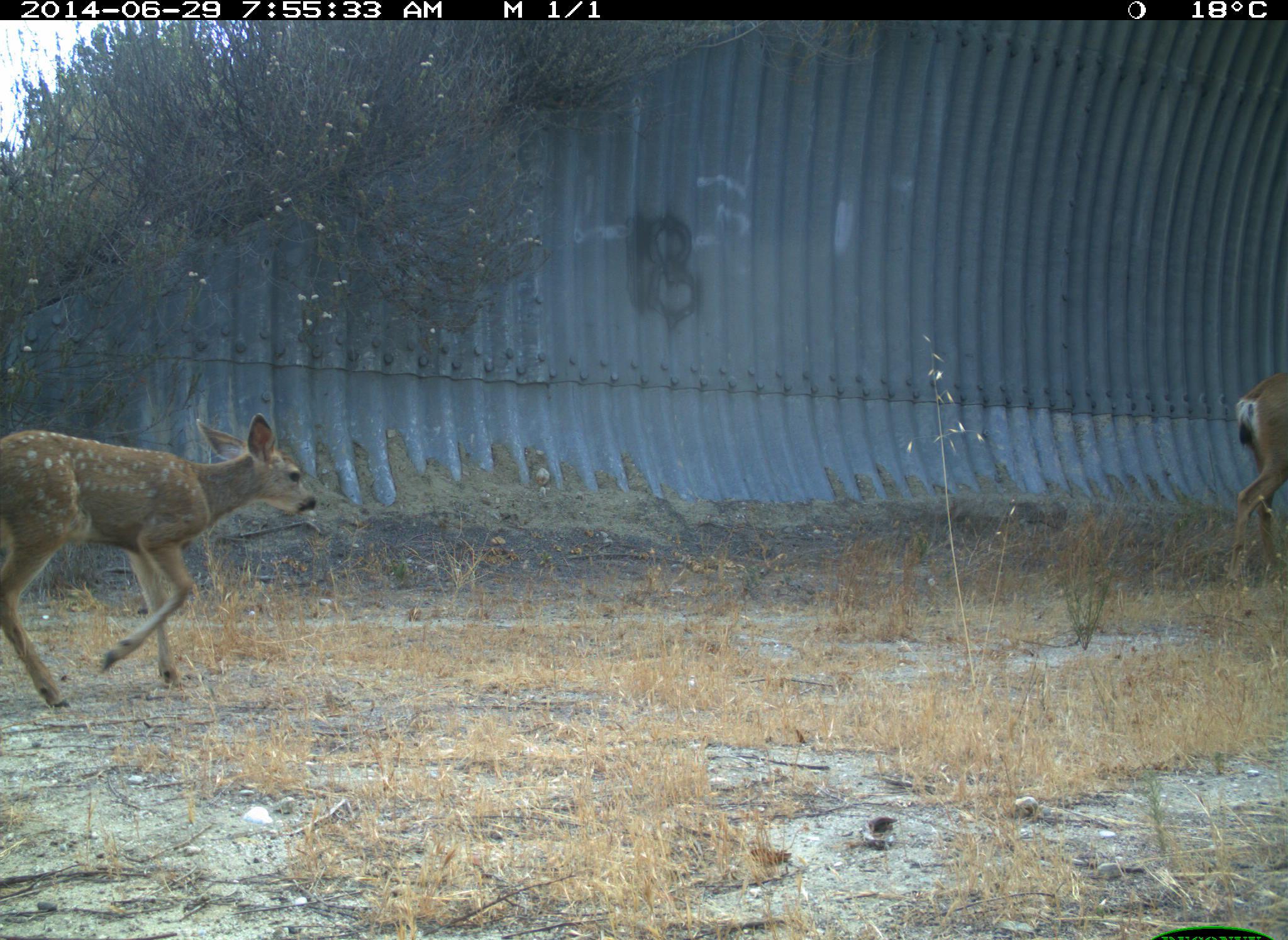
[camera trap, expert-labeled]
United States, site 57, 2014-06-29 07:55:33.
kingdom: Animalia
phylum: Chordata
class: Mammalia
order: Artiodactyla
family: Cervidae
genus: Odocoileus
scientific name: Odocoileus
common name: deer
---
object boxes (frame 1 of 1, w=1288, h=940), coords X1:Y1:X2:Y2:
deer: 0:412:320:705; 1226:371:1288:602